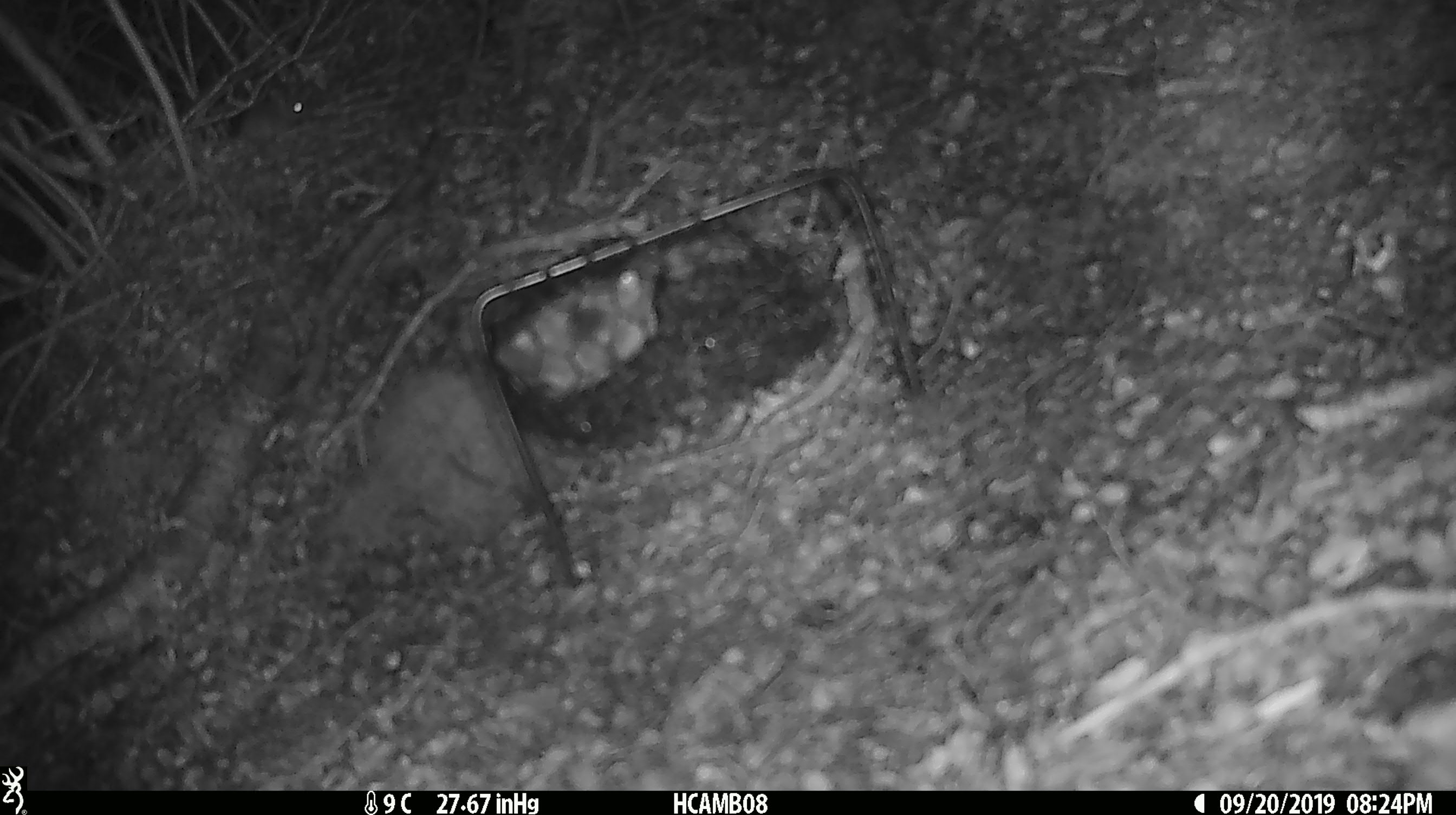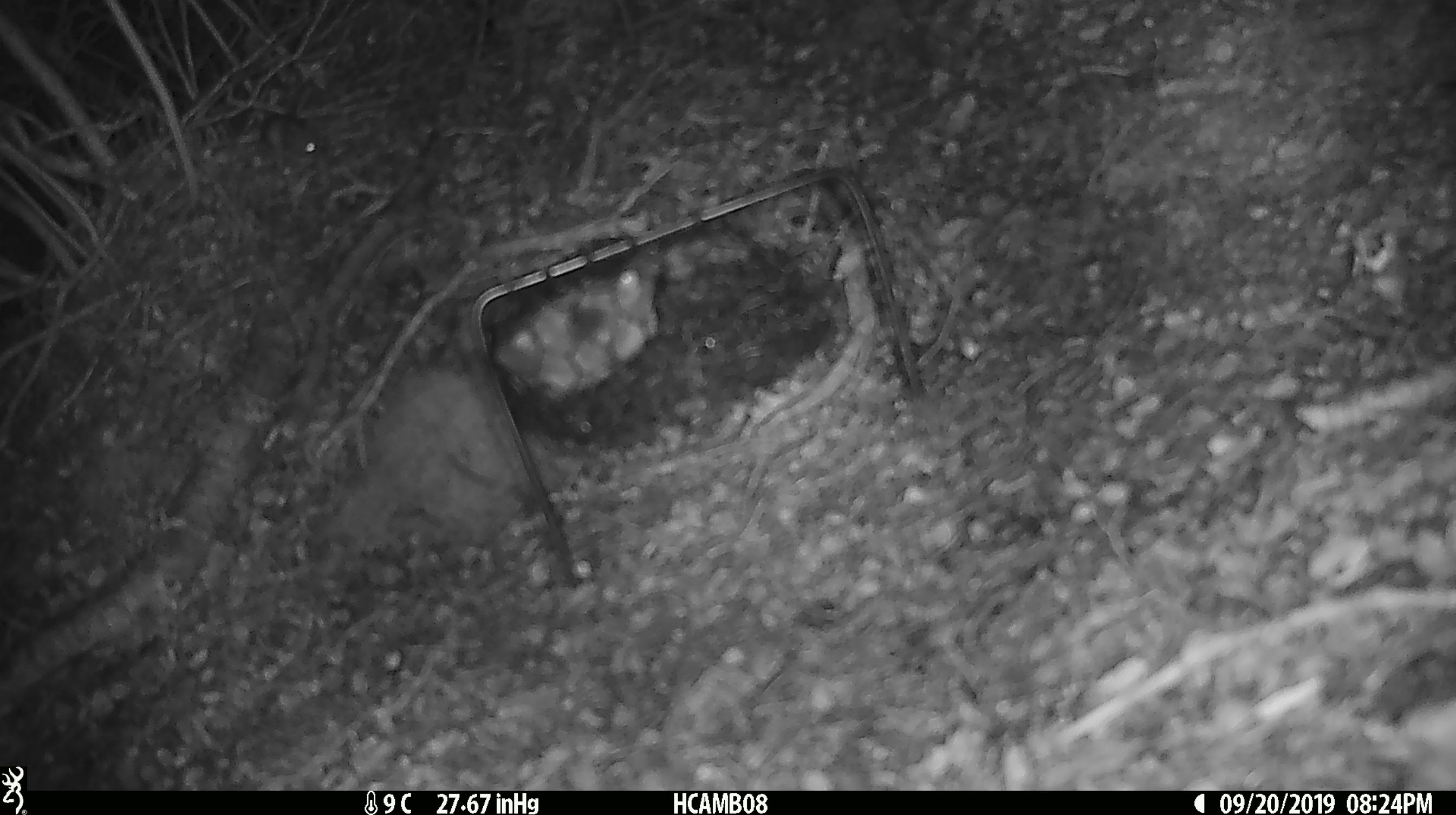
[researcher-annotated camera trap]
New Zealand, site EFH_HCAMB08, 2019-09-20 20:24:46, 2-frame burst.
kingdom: Animalia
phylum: Chordata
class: Mammalia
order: Rodentia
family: Muridae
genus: Mus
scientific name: Mus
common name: mouse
Mouse (Mus).